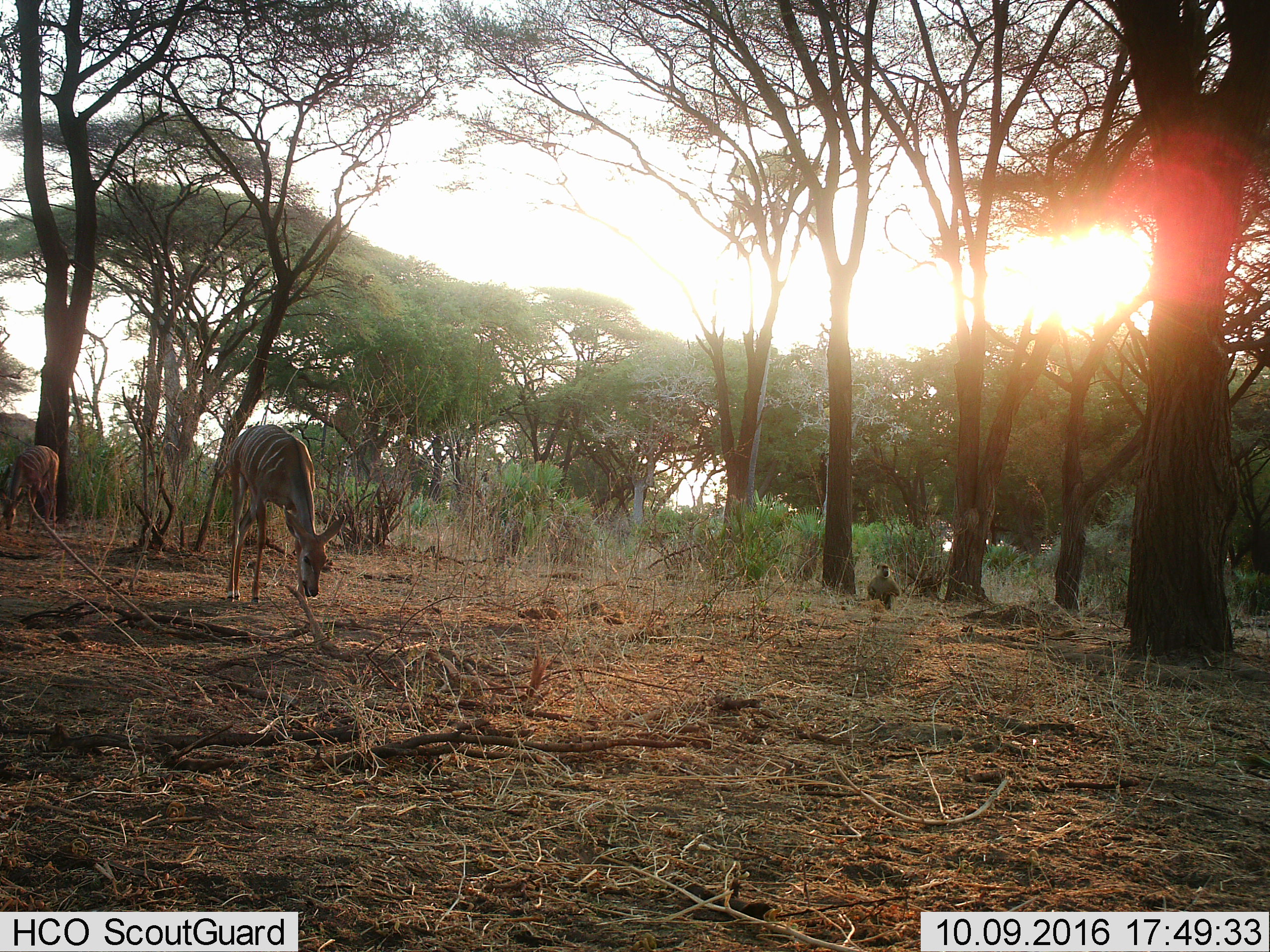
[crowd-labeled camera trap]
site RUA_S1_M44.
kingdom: Animalia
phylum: Chordata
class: Mammalia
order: Primates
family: Cercopithecidae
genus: Papio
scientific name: Papio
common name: baboon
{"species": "baboon (Papio)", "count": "1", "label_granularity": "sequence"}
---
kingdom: Animalia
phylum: Chordata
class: Mammalia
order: Artiodactyla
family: Bovidae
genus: Tragelaphus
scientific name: Tragelaphus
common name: kudu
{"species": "kudu (Tragelaphus)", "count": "2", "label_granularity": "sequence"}